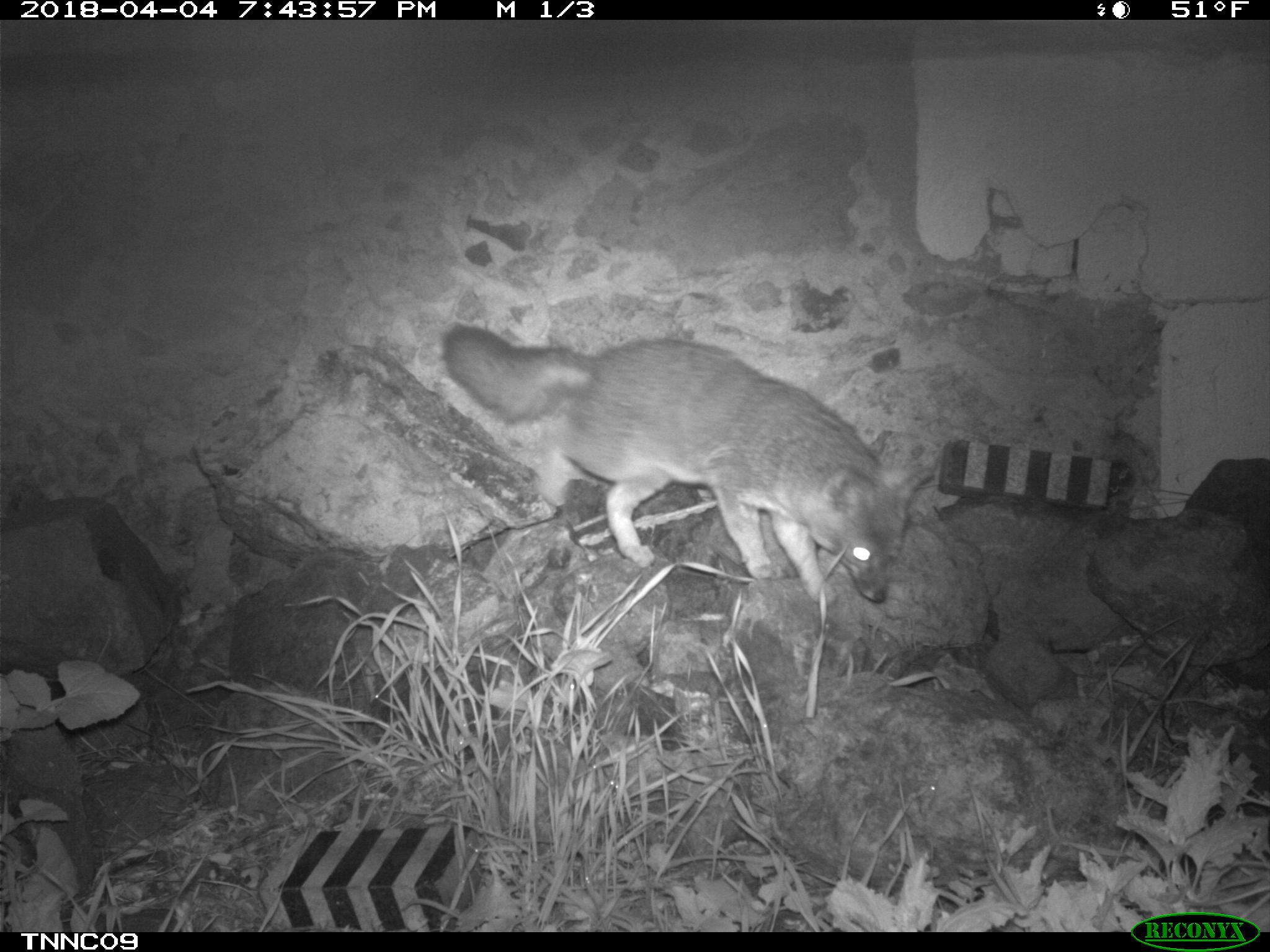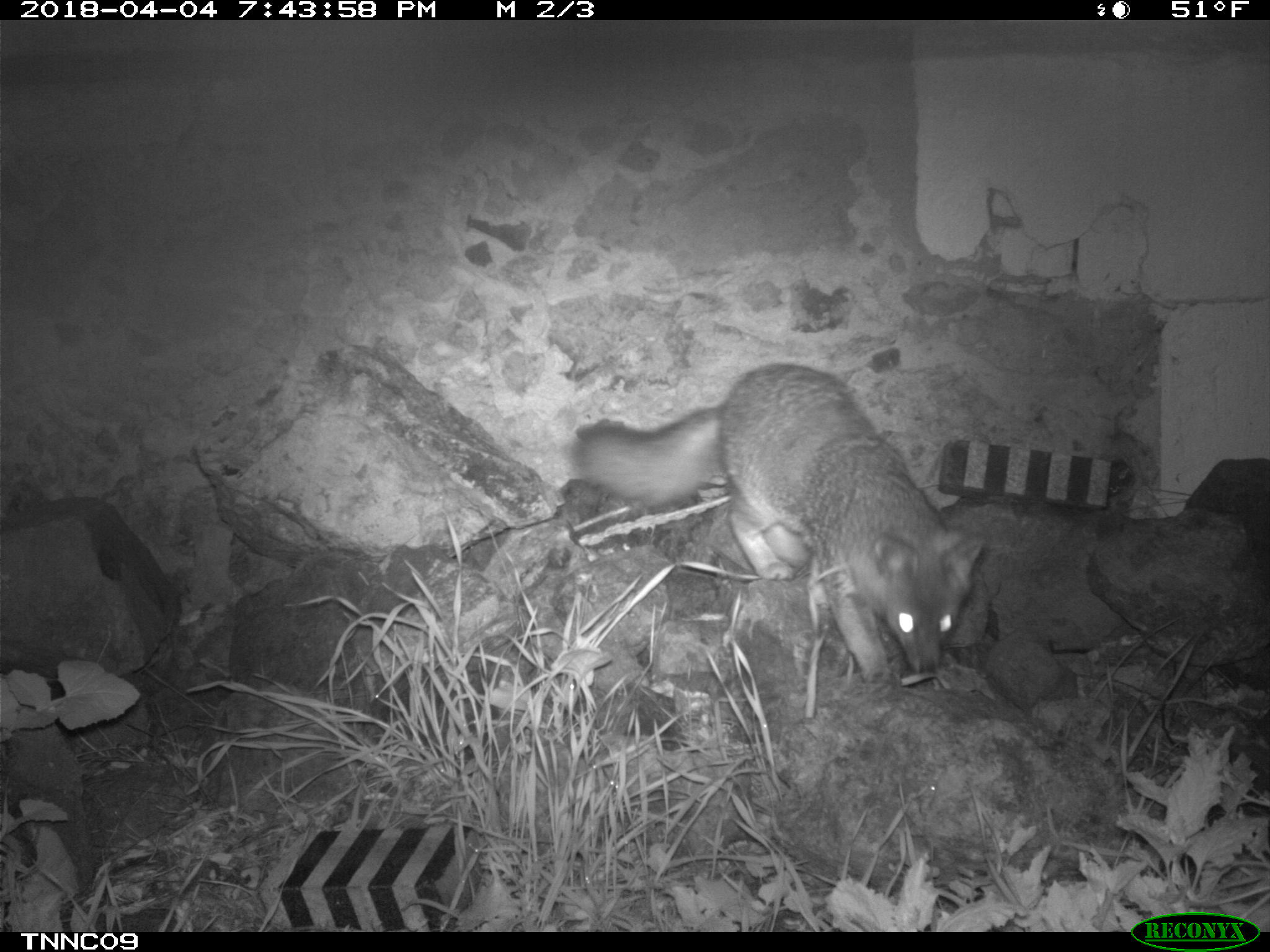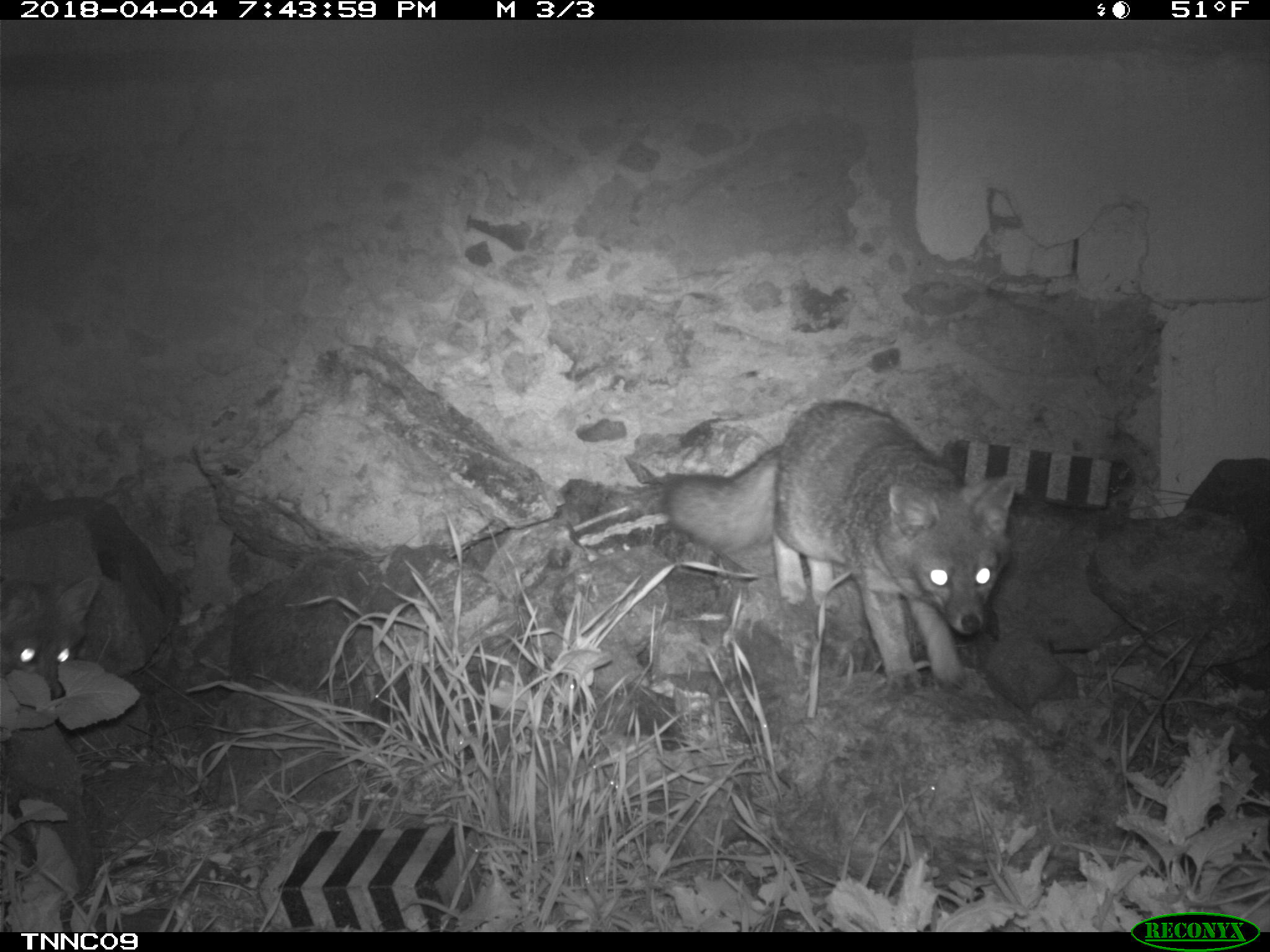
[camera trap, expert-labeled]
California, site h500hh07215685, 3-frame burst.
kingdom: Animalia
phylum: Chordata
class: Mammalia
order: Carnivora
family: Canidae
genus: Urocyon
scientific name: Urocyon littoralis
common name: island fox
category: fox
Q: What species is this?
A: Fox (island fox) (Urocyon littoralis).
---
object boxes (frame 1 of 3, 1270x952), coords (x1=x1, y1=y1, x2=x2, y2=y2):
fox: (x1=442, y1=326, x2=932, y2=606)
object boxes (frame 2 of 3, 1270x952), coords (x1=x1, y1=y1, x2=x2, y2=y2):
fox: (x1=567, y1=361, x2=983, y2=690)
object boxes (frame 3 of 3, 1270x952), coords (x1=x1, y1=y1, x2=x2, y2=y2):
fox: (x1=660, y1=400, x2=1016, y2=694); (x1=0, y1=577, x2=99, y2=700)